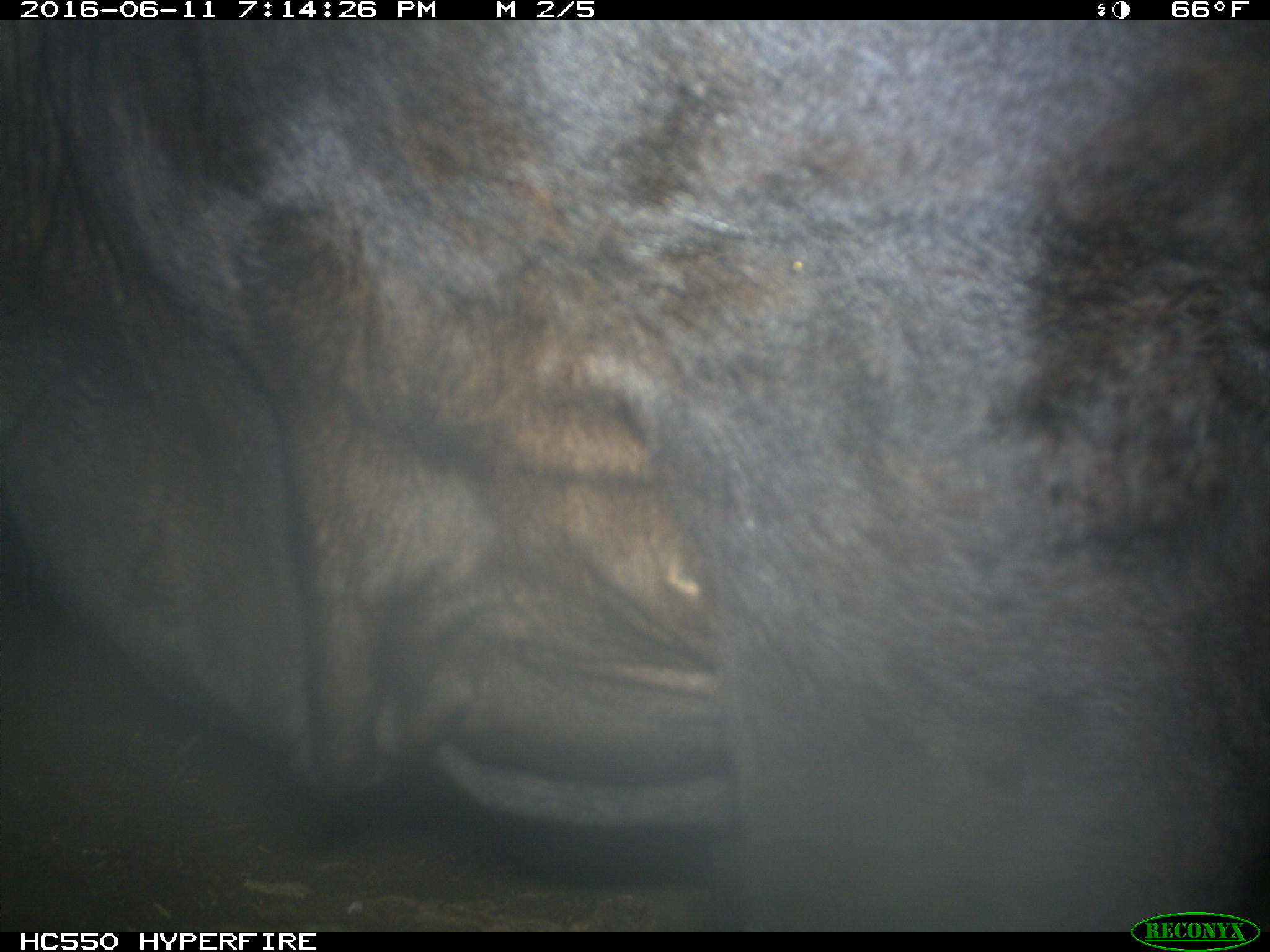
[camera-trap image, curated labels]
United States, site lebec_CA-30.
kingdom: Animalia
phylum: Chordata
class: Mammalia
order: Artiodactyla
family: Bovidae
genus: Bos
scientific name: Bos taurus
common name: domestic cow